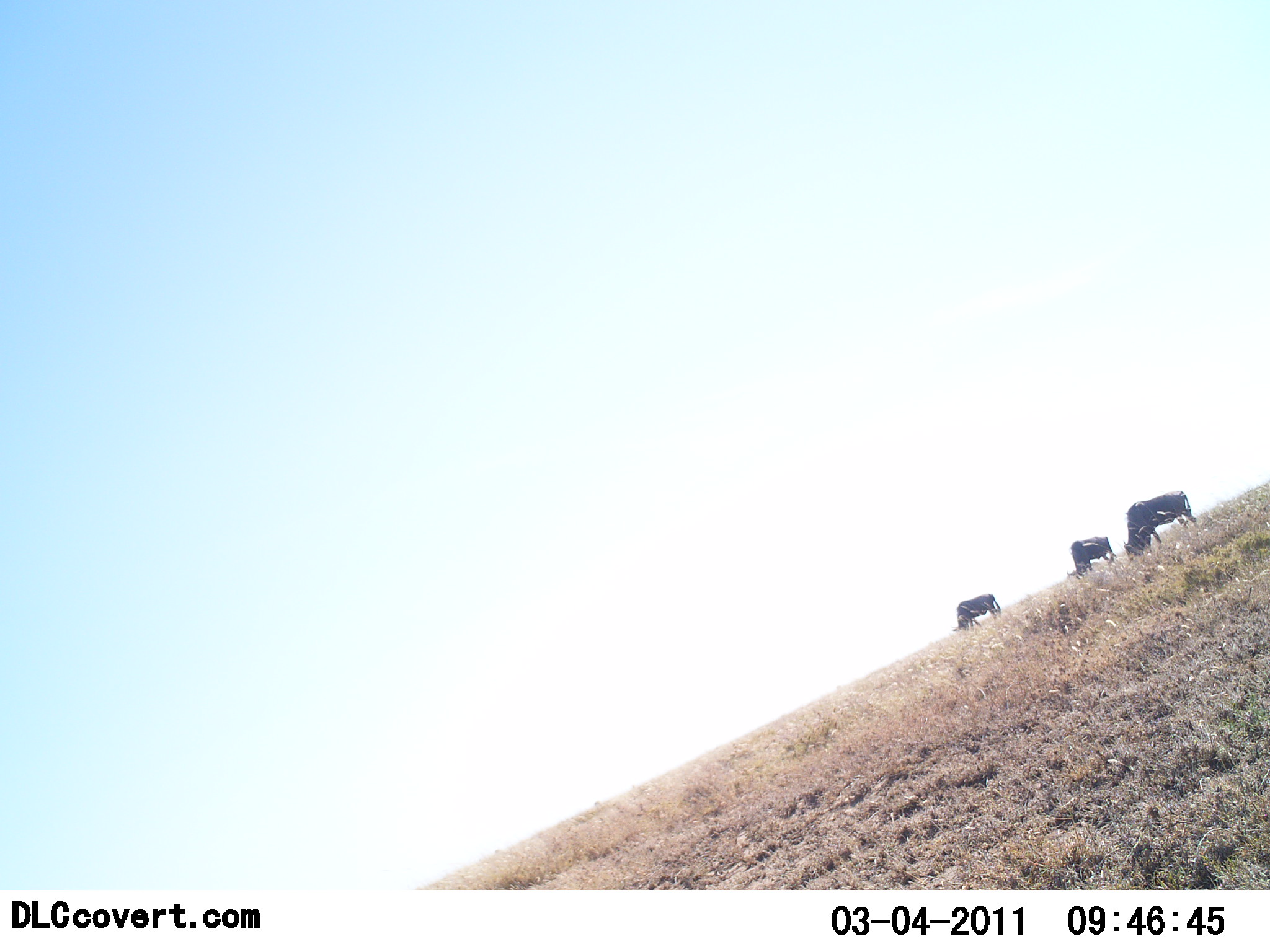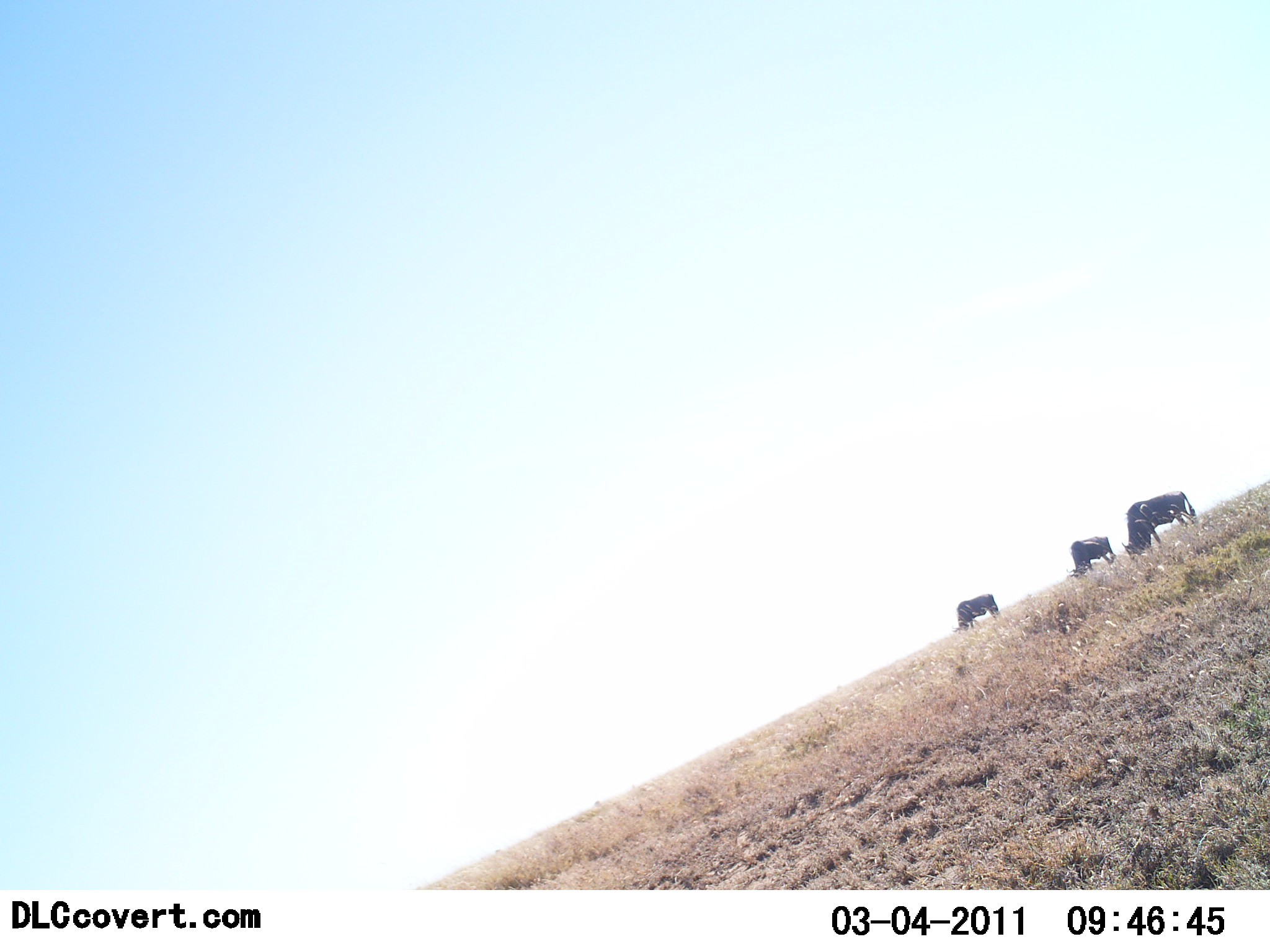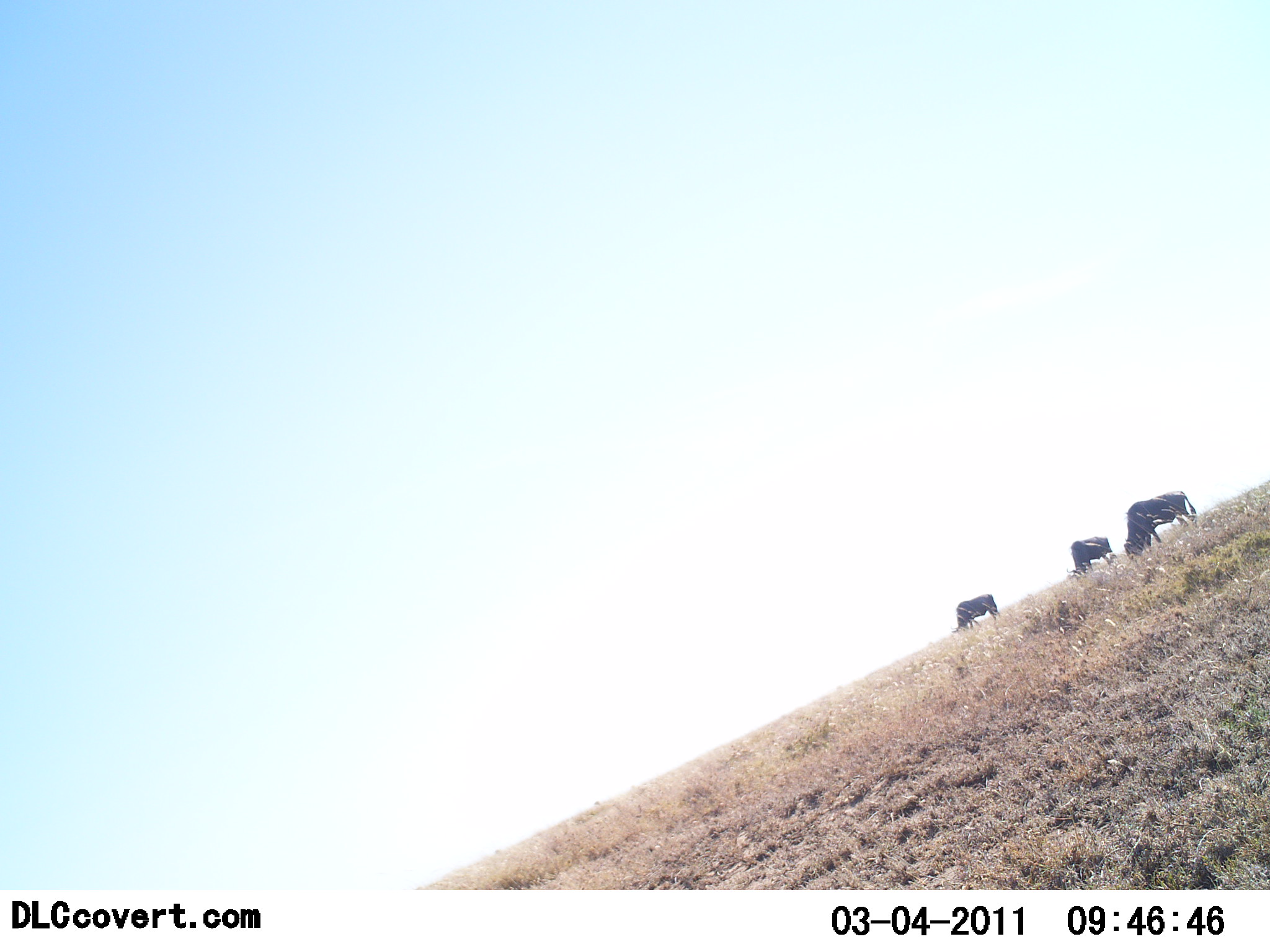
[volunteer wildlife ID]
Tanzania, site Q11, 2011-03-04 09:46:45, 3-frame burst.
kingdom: Animalia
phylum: Chordata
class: Mammalia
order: Artiodactyla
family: Bovidae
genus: Connochaetes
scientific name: Connochaetes taurinus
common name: blue wildebeest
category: wildebeest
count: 3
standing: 40%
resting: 0%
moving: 0%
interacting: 0%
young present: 0%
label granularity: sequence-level